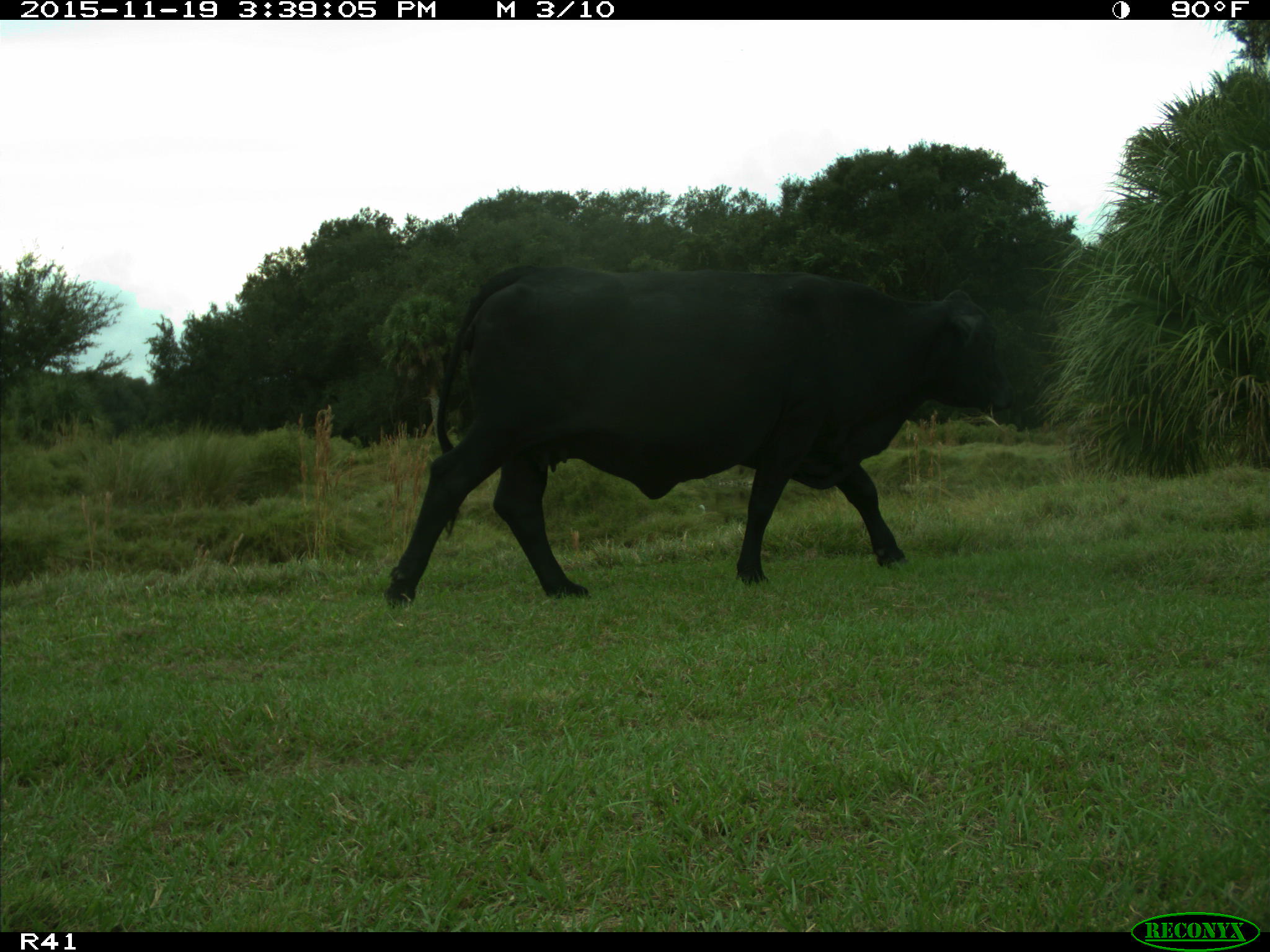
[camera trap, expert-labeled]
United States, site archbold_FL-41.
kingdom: Animalia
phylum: Chordata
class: Mammalia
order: Artiodactyla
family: Bovidae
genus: Bos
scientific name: Bos taurus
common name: domestic cow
Bos taurus (domestic cow).